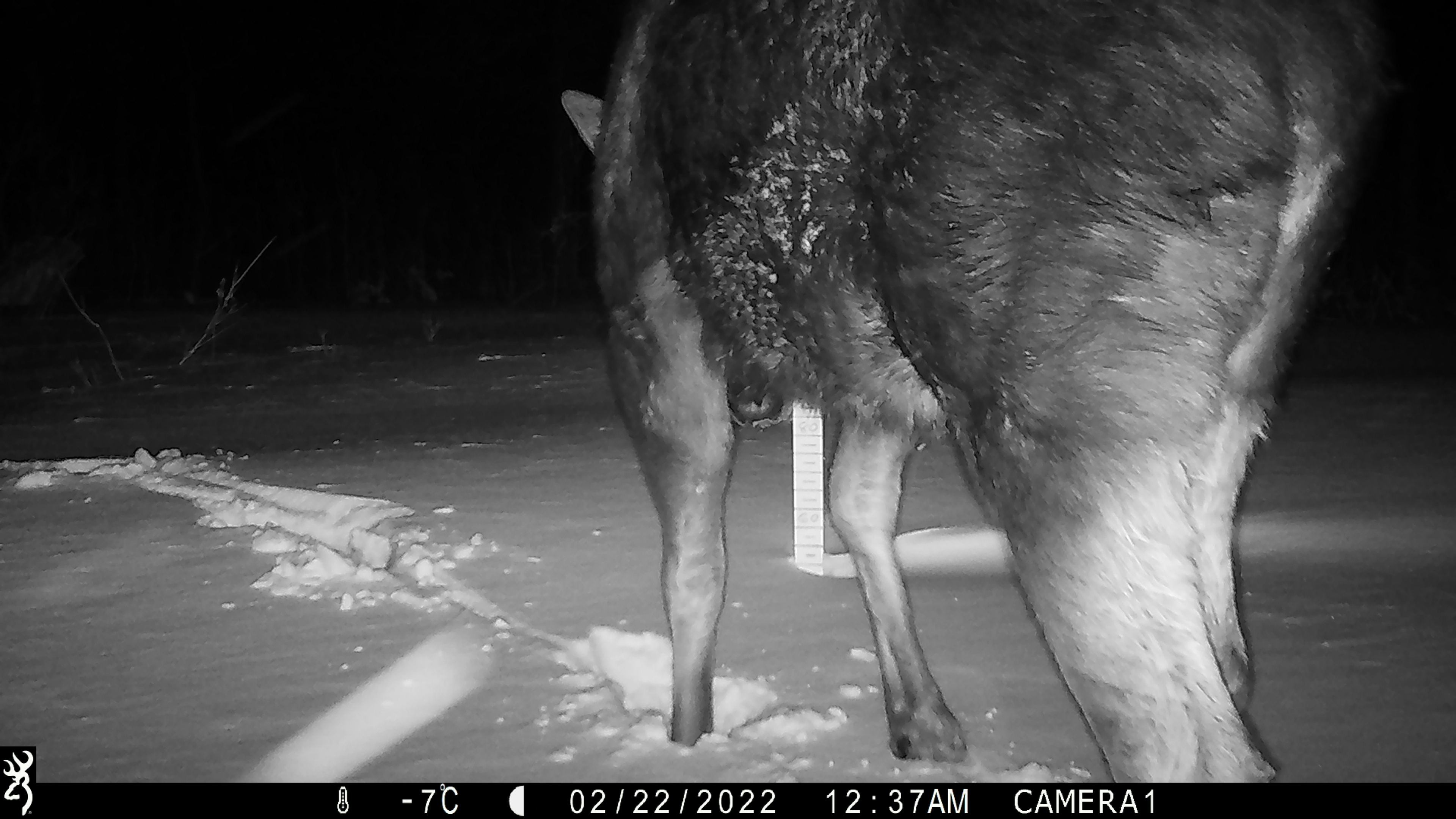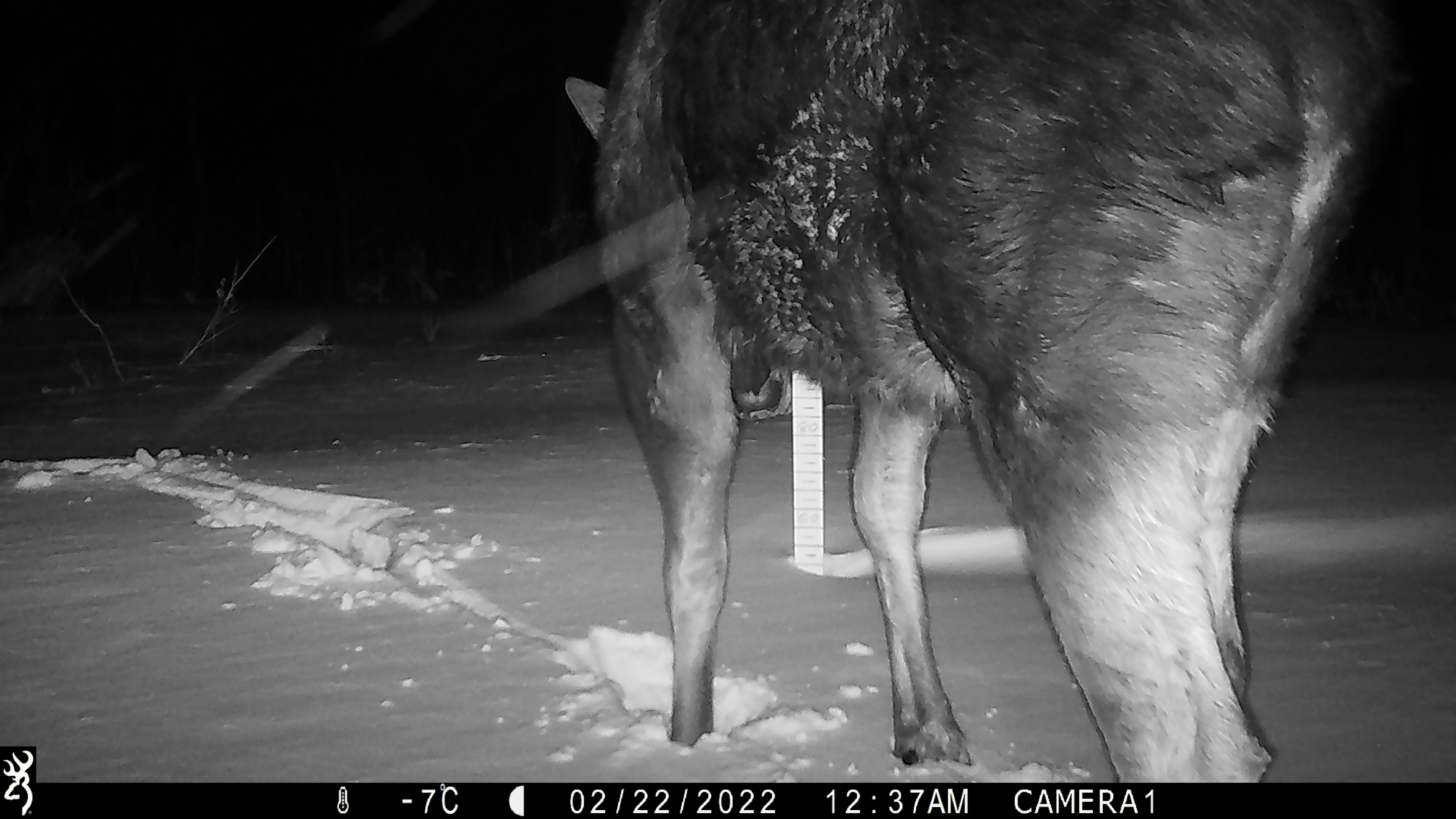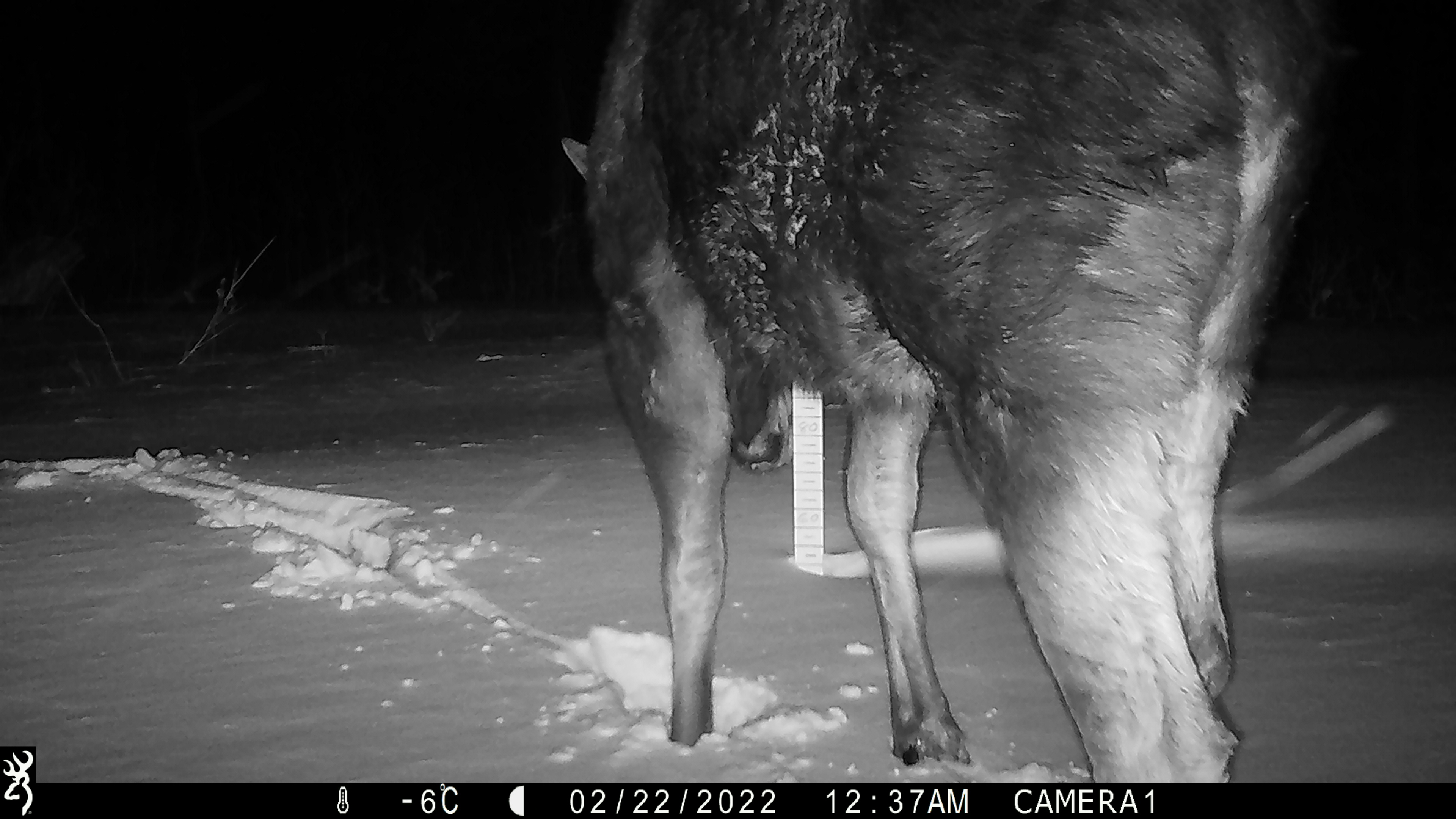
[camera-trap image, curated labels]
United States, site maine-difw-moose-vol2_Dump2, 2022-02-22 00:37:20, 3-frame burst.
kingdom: Animalia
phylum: Chordata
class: Mammalia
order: Artiodactyla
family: Cervidae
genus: Alces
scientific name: Alces alces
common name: moose